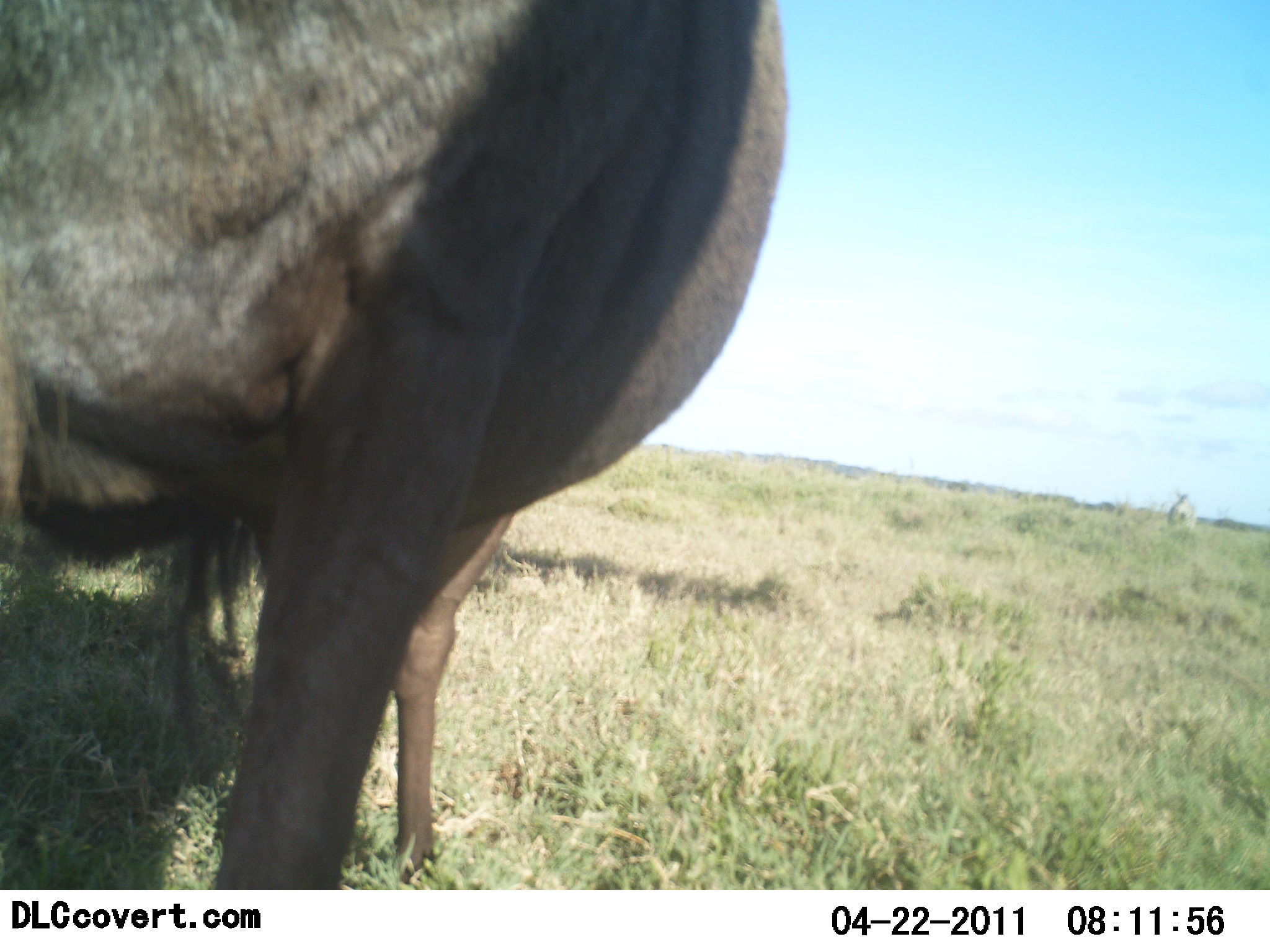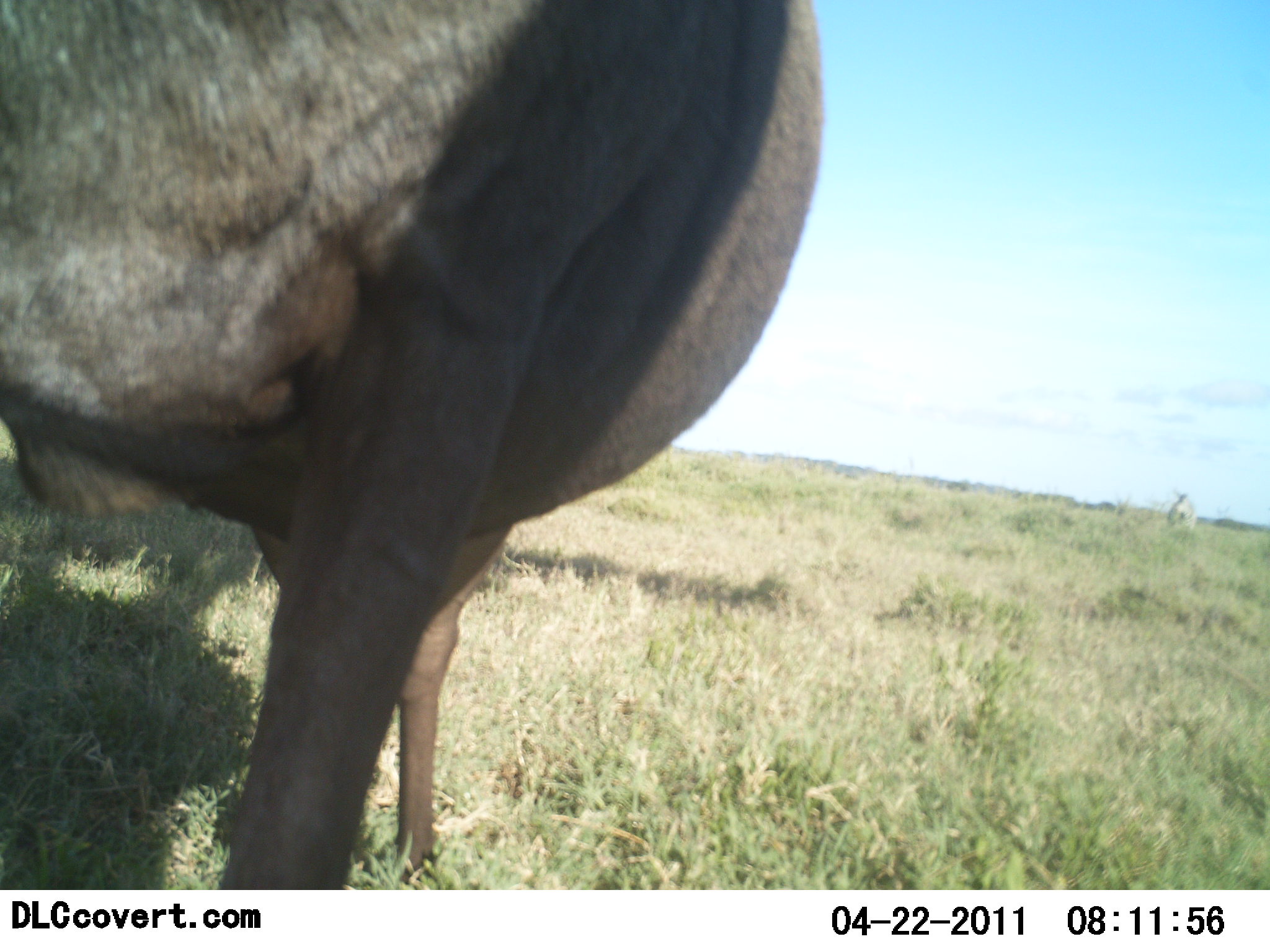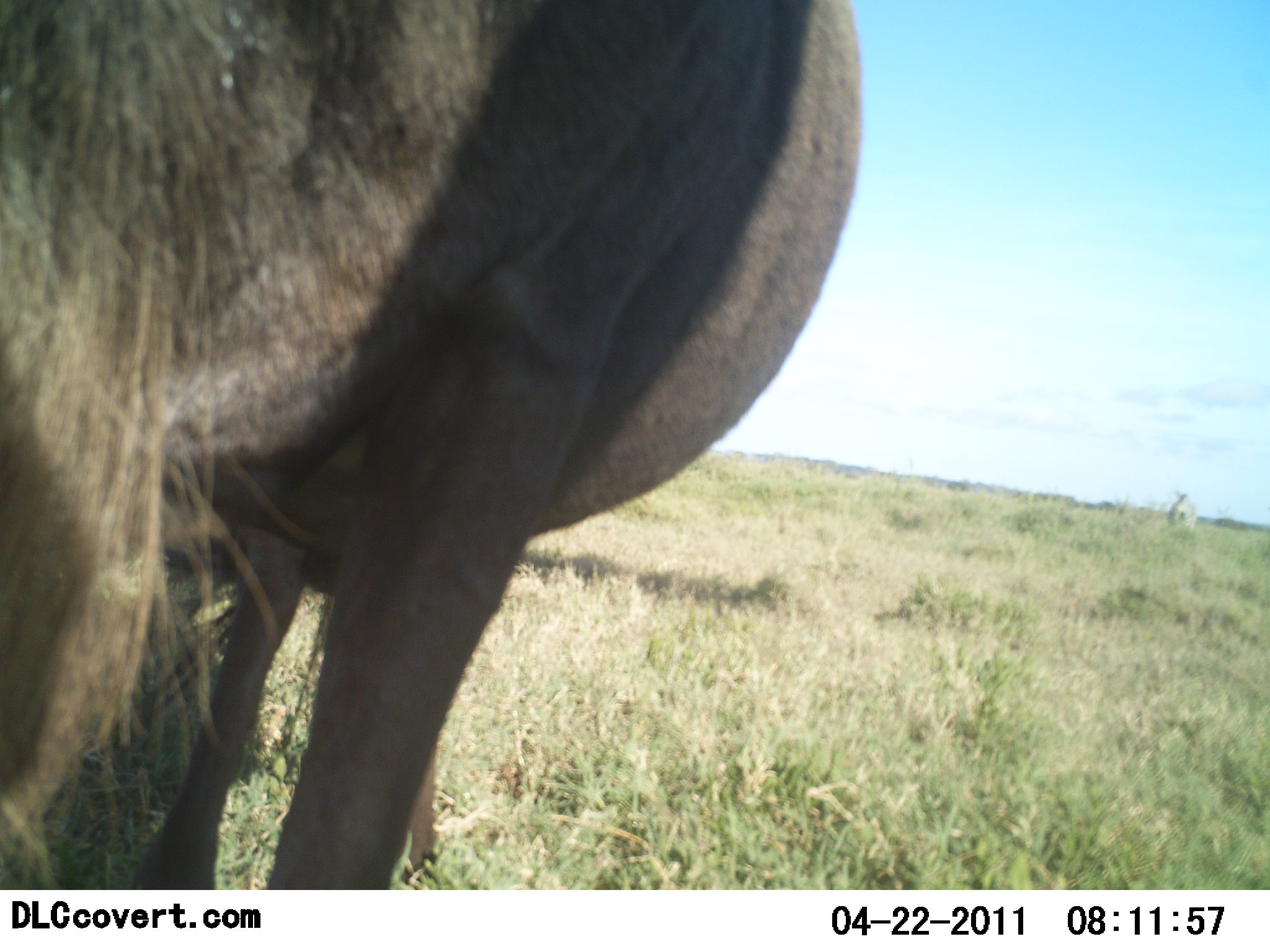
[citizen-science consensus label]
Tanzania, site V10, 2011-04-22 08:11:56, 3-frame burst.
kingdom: Animalia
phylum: Chordata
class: Mammalia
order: Artiodactyla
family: Bovidae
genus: Connochaetes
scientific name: Connochaetes taurinus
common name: blue wildebeest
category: wildebeest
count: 1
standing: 80%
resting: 0%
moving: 0%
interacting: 0%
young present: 0%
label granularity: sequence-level